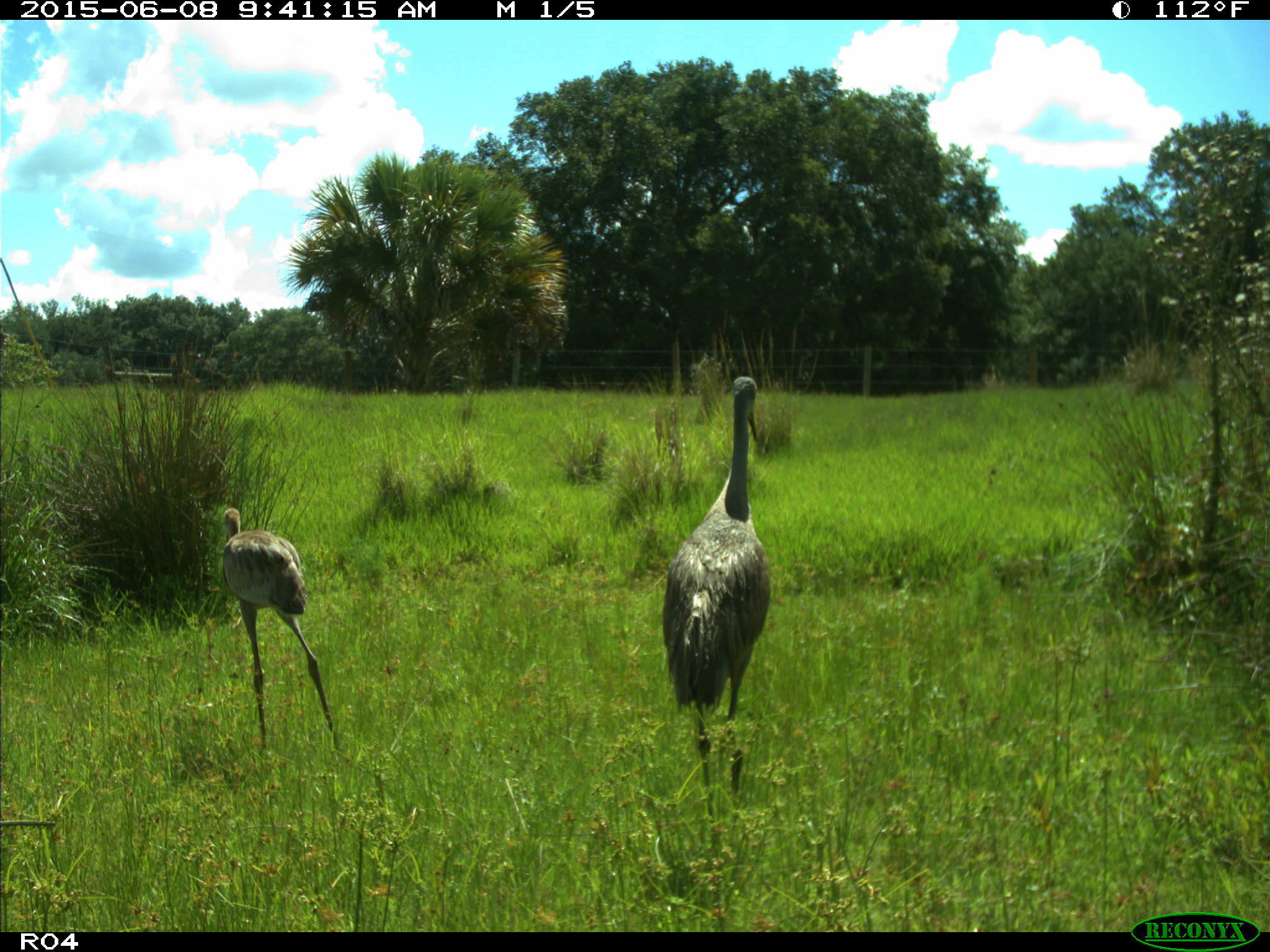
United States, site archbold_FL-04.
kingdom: Animalia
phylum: Chordata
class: Aves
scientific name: Aves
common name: birds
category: unidentified bird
Unidentified bird (birds) (Aves).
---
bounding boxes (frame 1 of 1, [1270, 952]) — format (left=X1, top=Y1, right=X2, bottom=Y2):
animal: (left=661, top=376, right=770, bottom=813); (left=220, top=506, right=340, bottom=767)